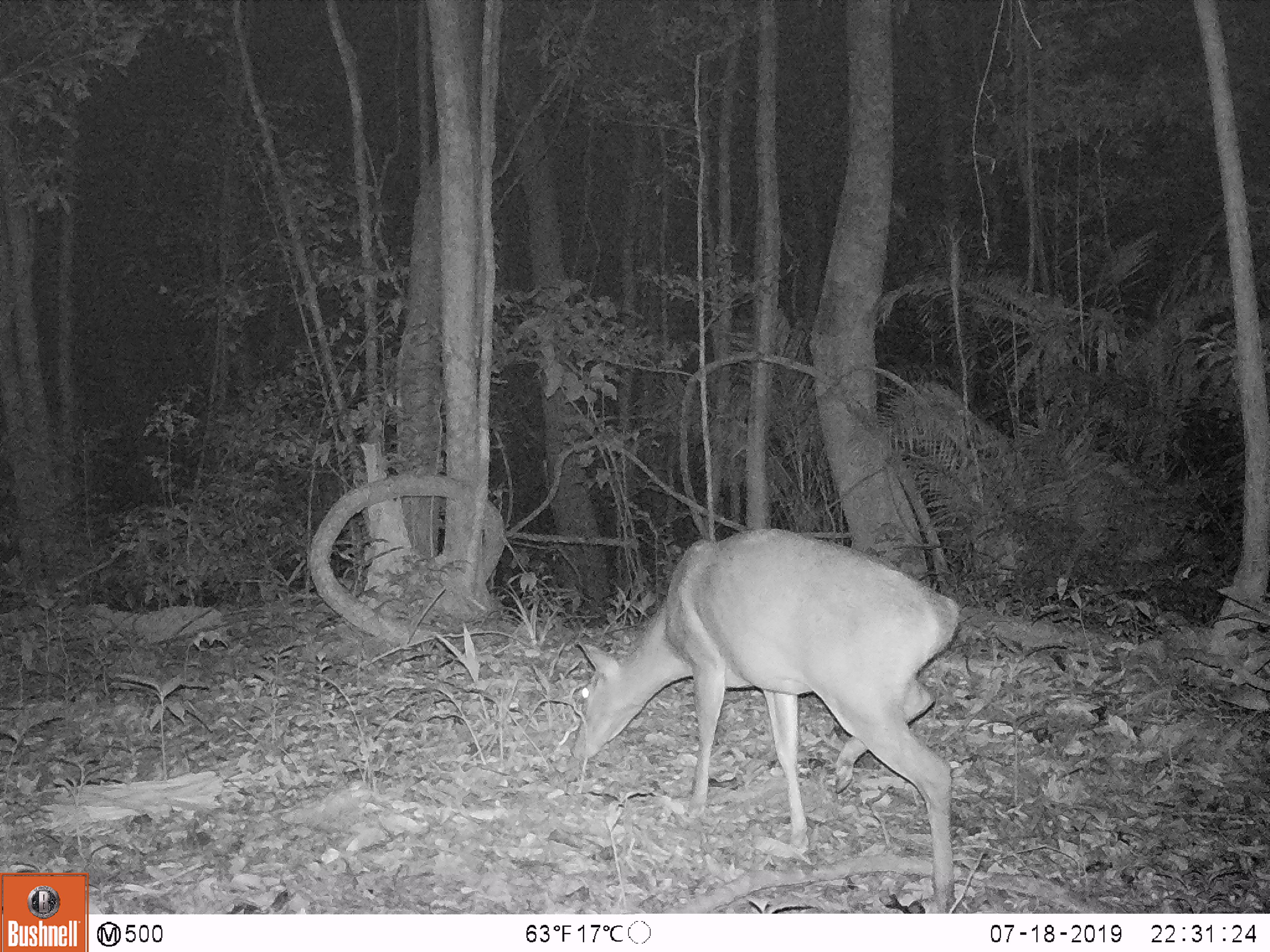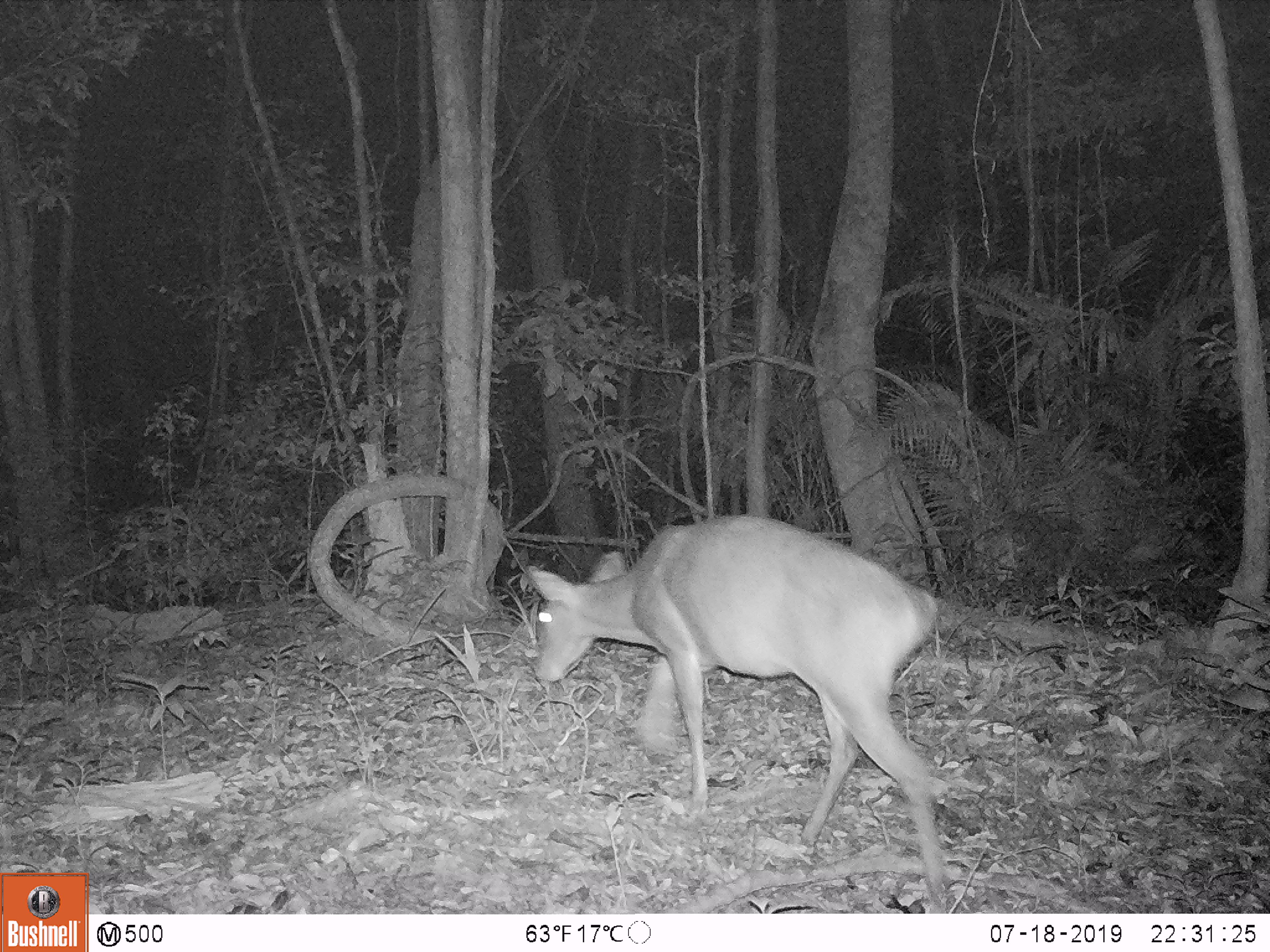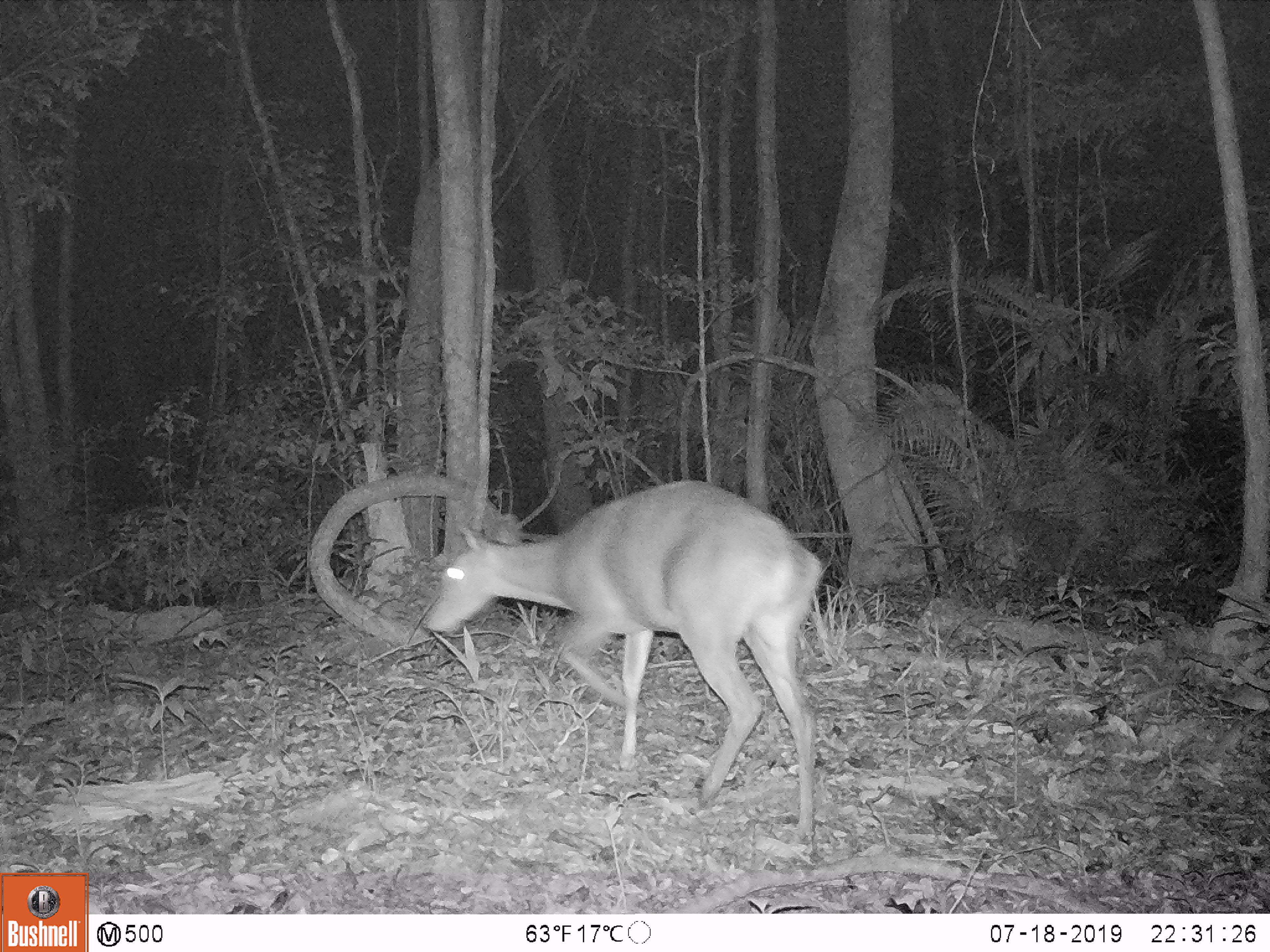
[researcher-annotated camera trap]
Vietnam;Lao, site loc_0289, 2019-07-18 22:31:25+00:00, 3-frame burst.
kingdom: Animalia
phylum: Chordata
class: Mammalia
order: Artiodactyla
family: Cervidae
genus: Muntiacus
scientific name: Muntiacus vuquangensis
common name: large-antlered muntjac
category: large antlered muntjac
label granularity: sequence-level